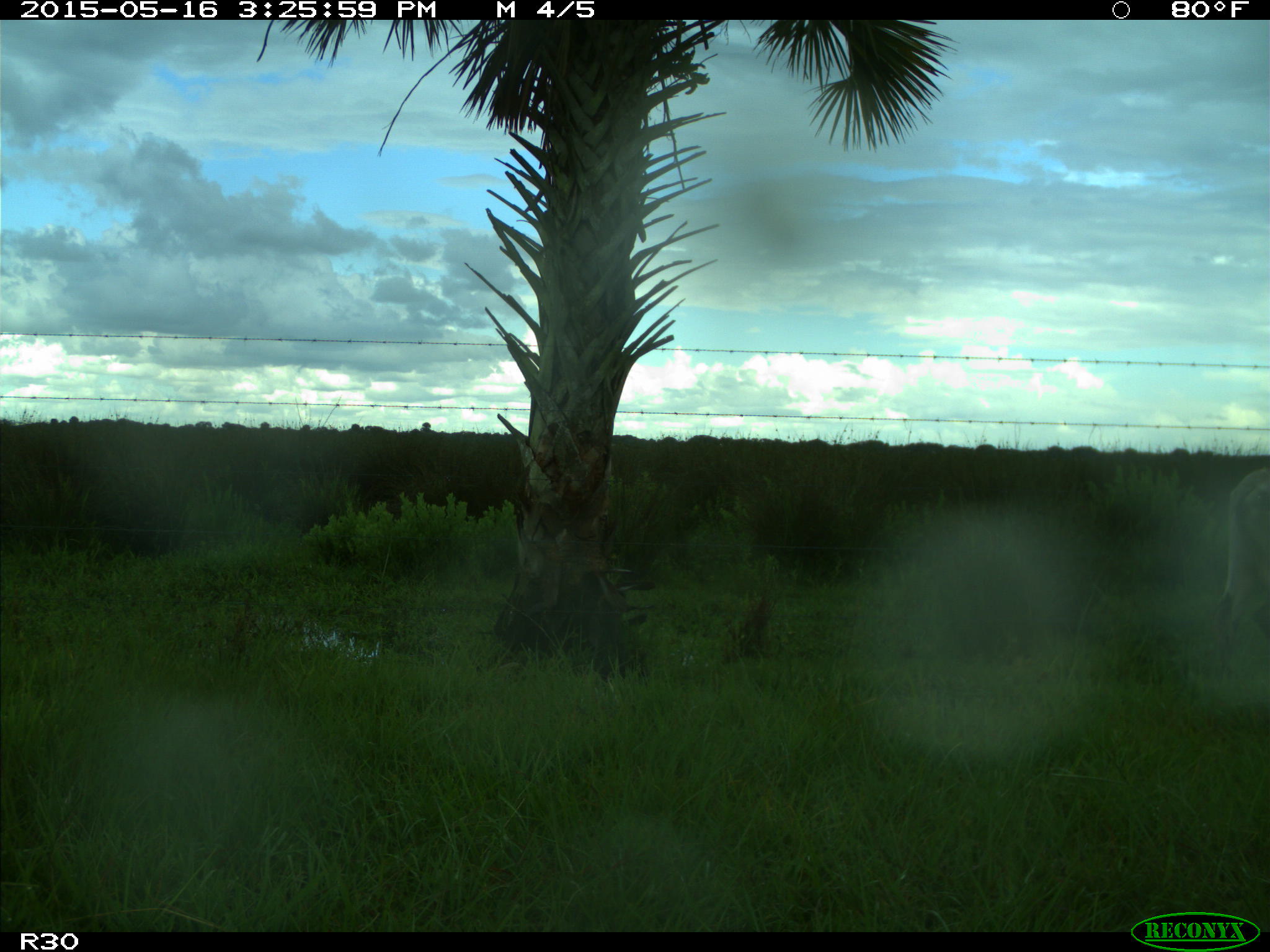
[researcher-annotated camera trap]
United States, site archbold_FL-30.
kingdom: Animalia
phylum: Chordata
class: Mammalia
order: Artiodactyla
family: Bovidae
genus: Bos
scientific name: Bos taurus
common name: domestic cow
Bos taurus (domestic cow).